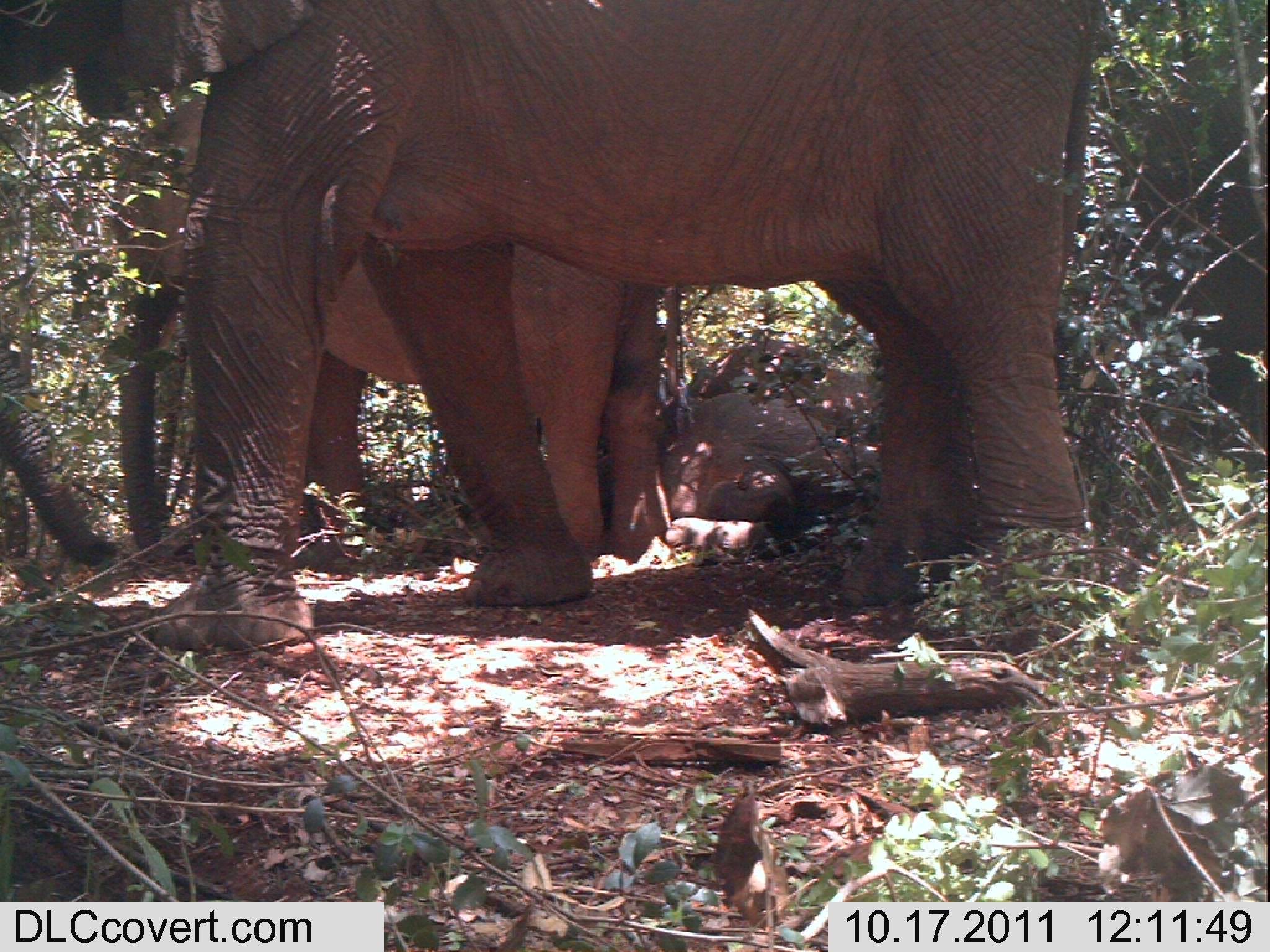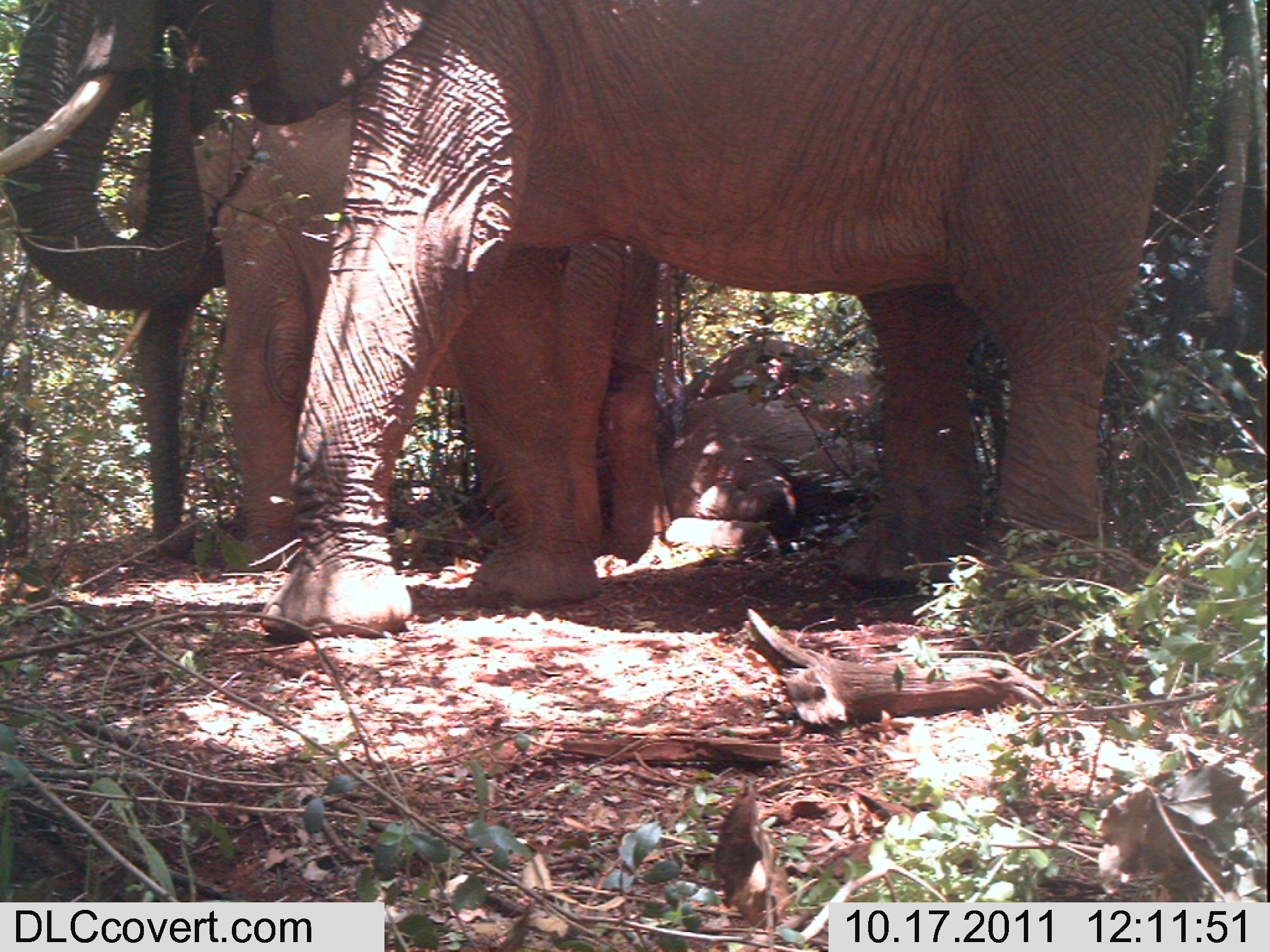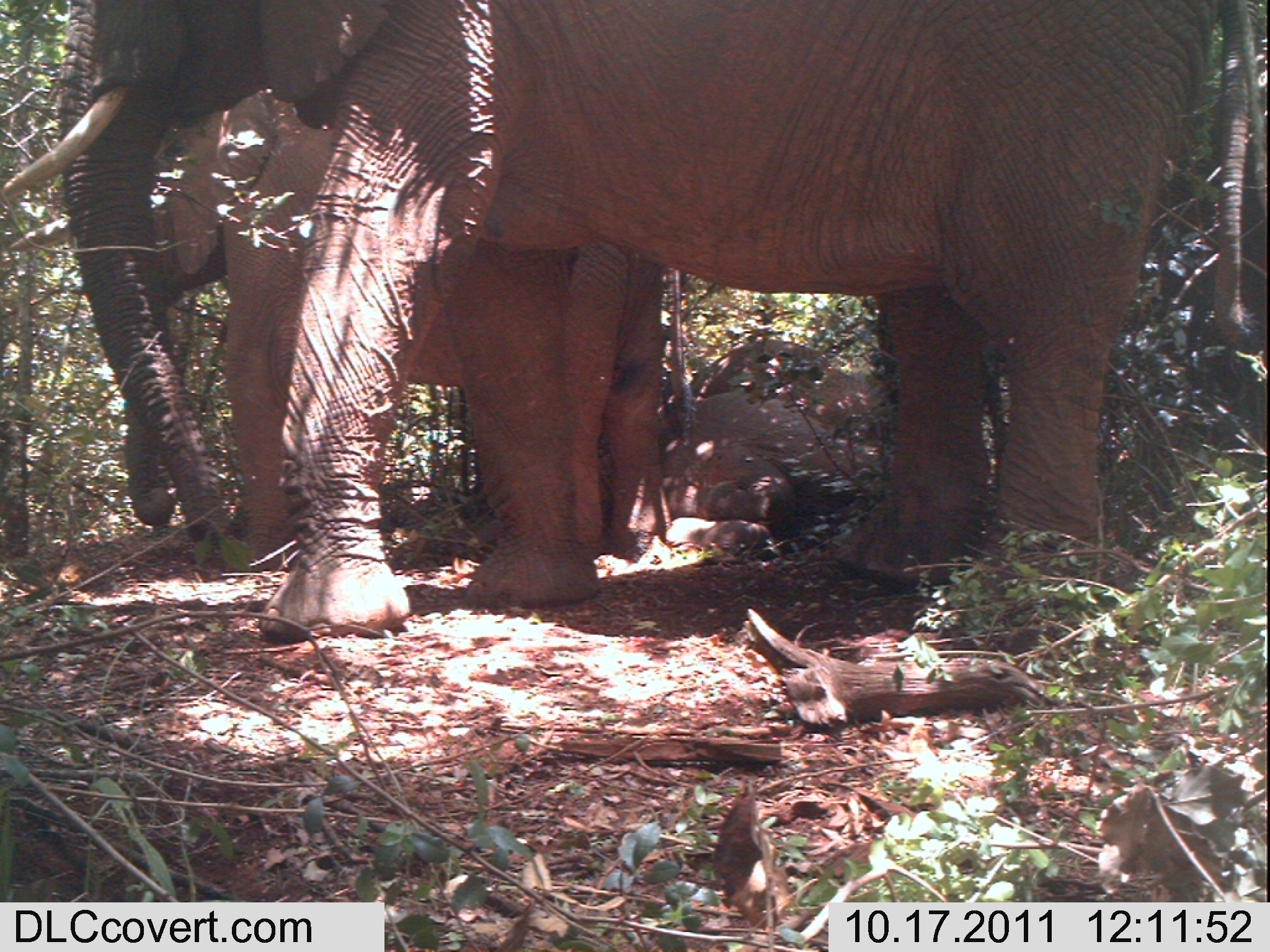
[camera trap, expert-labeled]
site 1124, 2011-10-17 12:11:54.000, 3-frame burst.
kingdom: Animalia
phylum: Chordata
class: Mammalia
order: Proboscidea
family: Elephantidae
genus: Loxodonta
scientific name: Loxodonta africana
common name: african bush elephant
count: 3